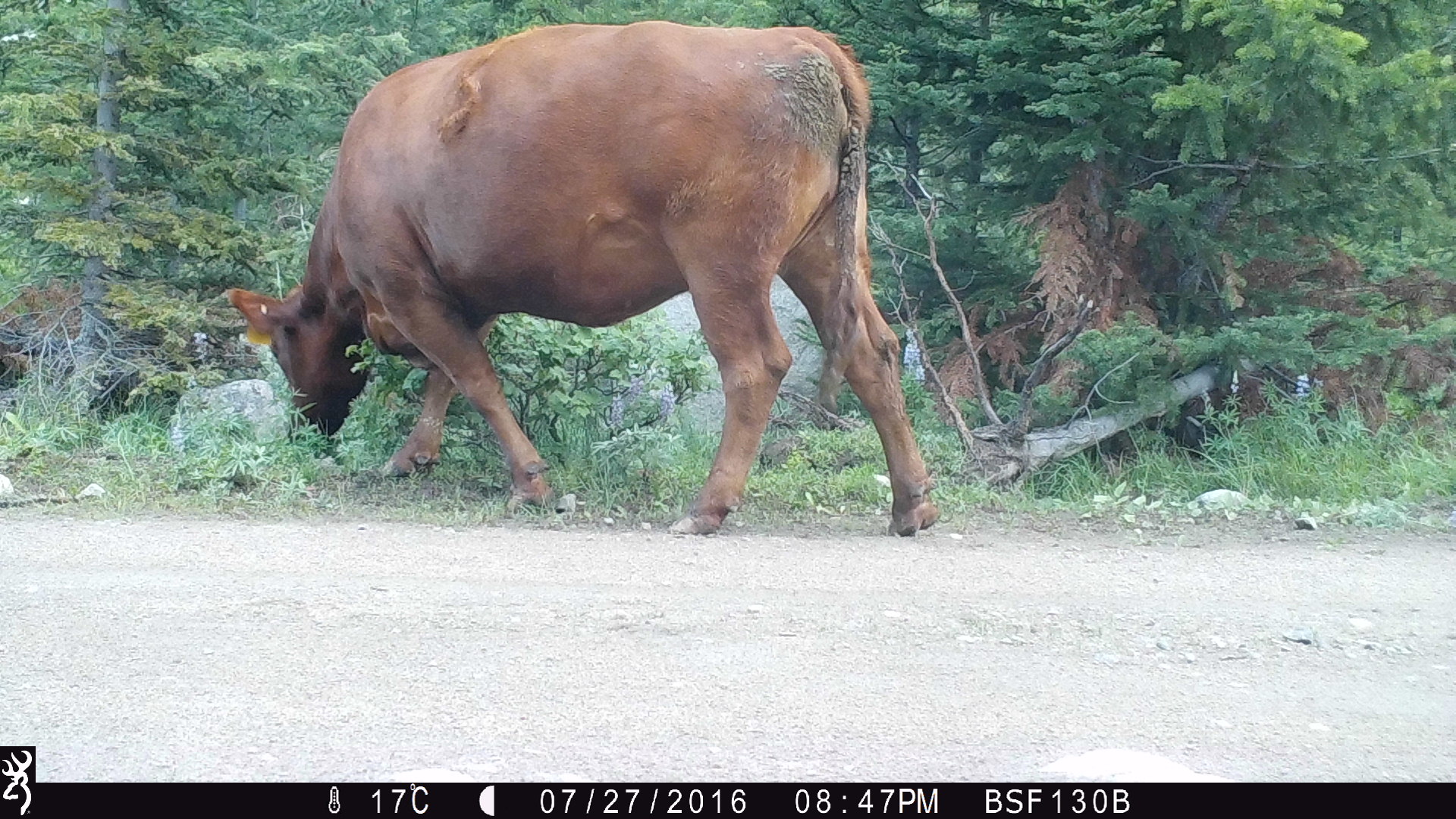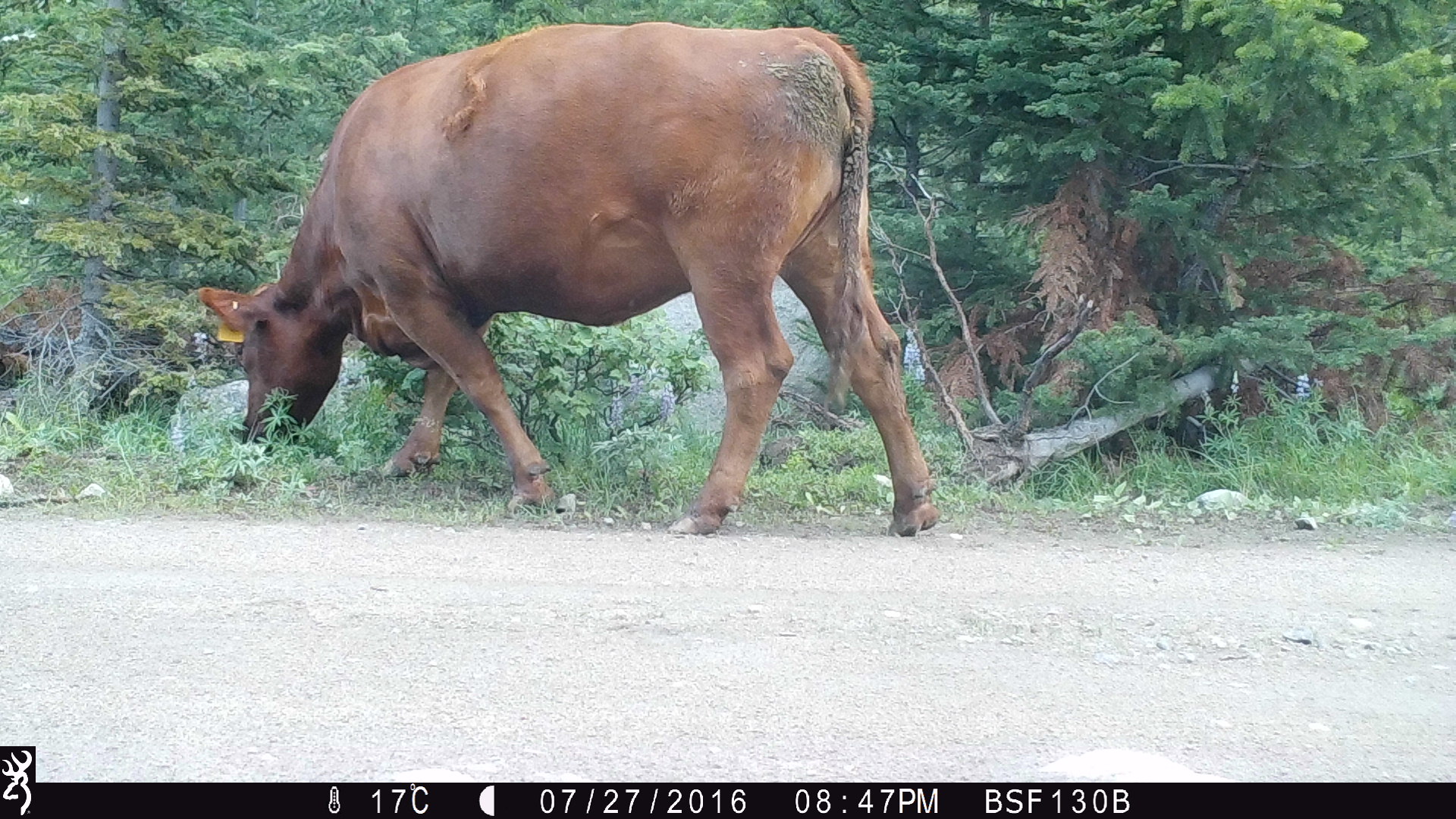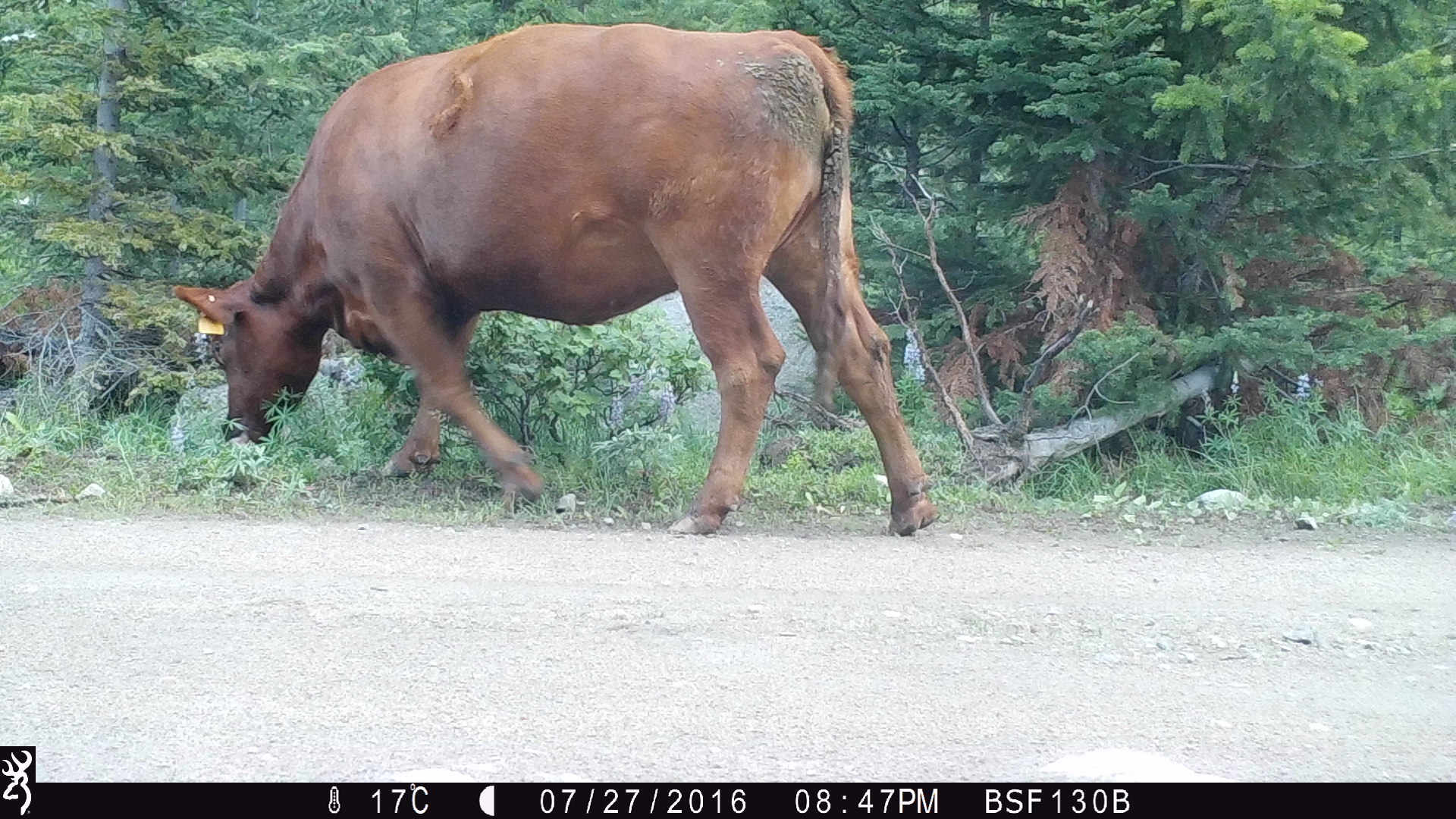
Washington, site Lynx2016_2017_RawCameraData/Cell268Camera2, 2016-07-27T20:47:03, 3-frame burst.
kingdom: Animalia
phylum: Chordata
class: Mammalia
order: Artiodactyla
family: Bovidae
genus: Bos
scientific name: Bos taurus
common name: domestic cattle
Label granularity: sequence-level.